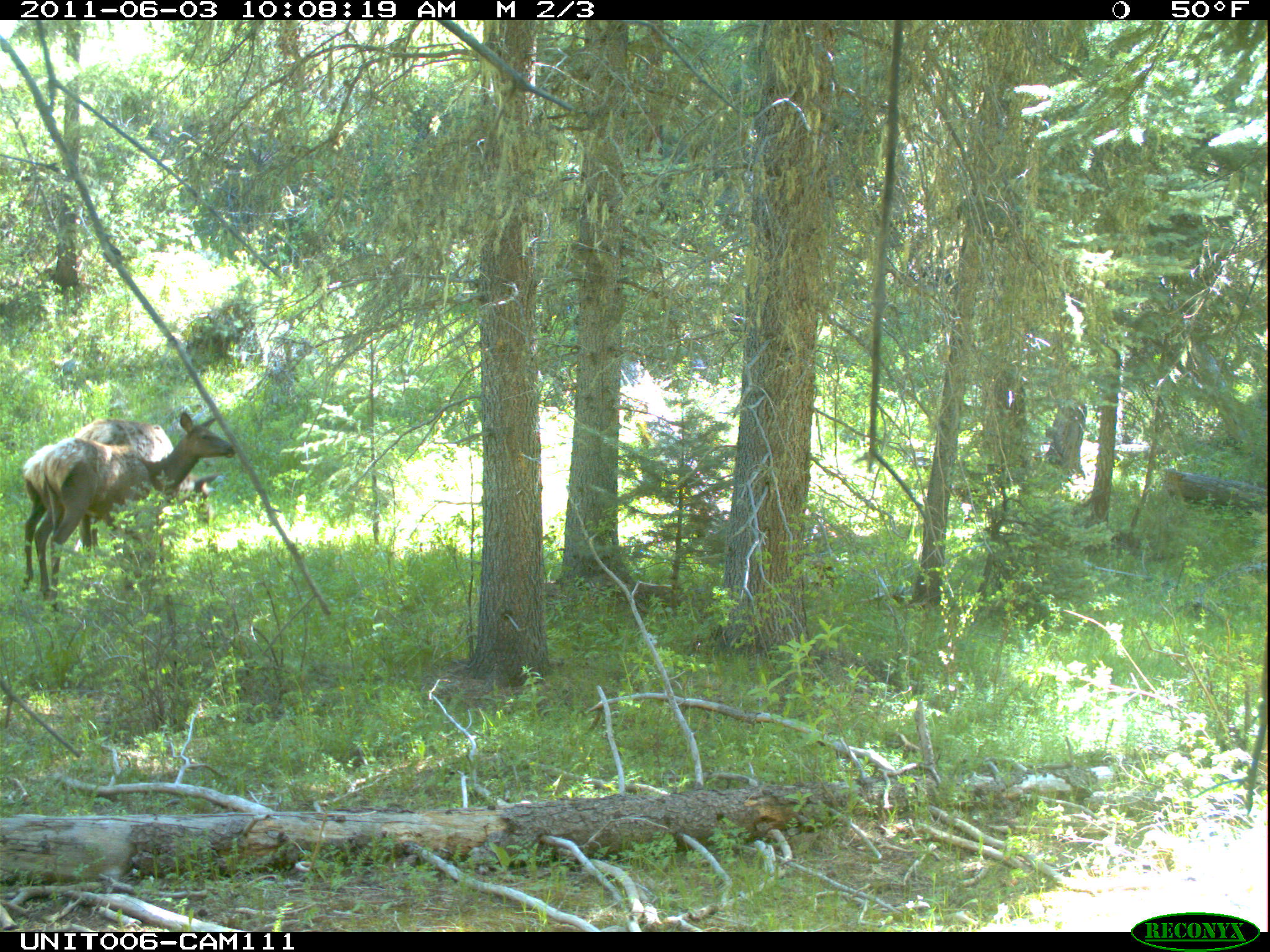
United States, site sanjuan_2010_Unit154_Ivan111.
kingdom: Animalia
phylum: Chordata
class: Mammalia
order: Artiodactyla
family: Cervidae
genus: Cervus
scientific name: Cervus elaphus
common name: red deer